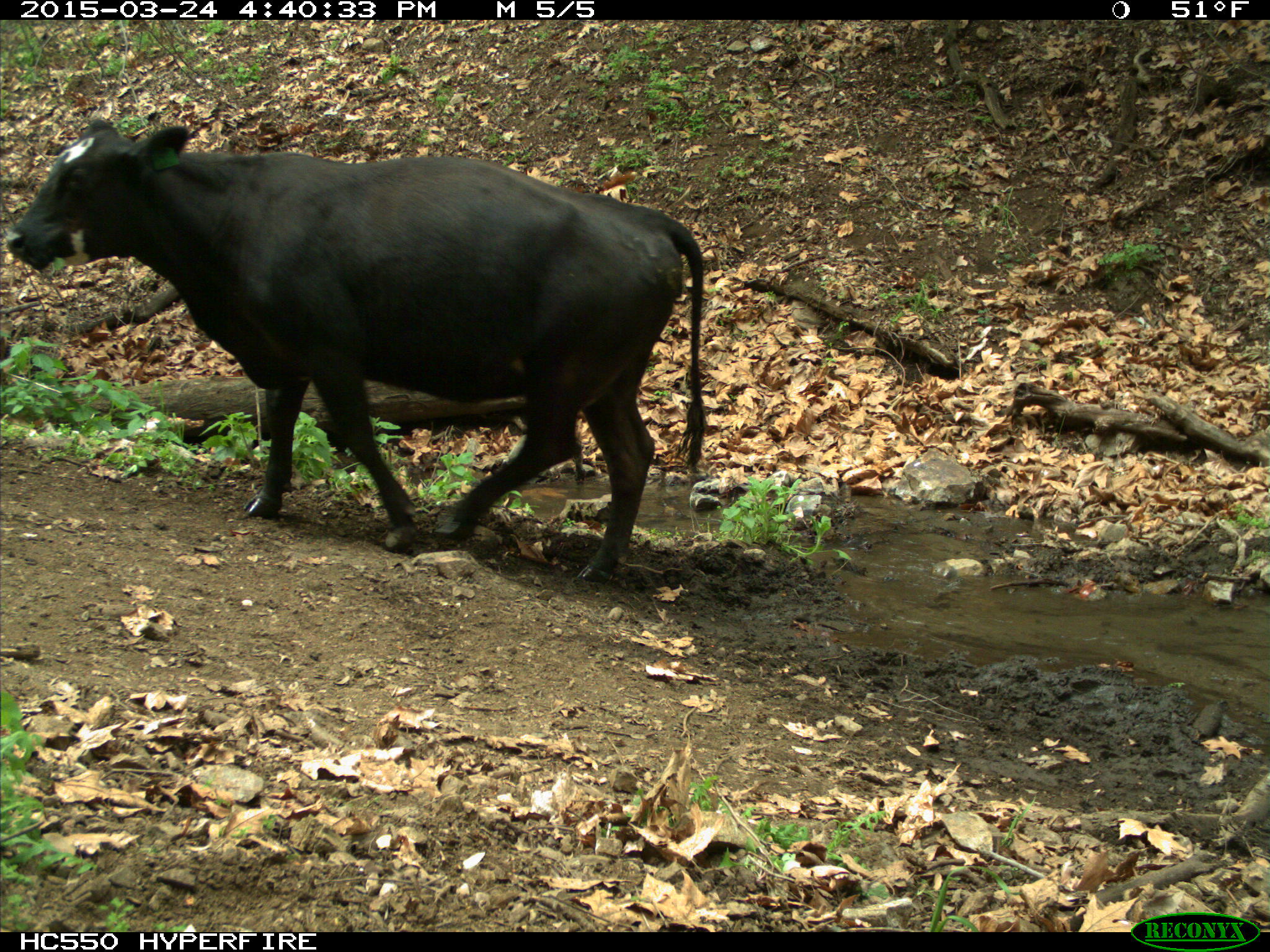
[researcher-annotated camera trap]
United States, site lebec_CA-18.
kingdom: Animalia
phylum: Chordata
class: Mammalia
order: Artiodactyla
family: Bovidae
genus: Bos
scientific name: Bos taurus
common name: domestic cow